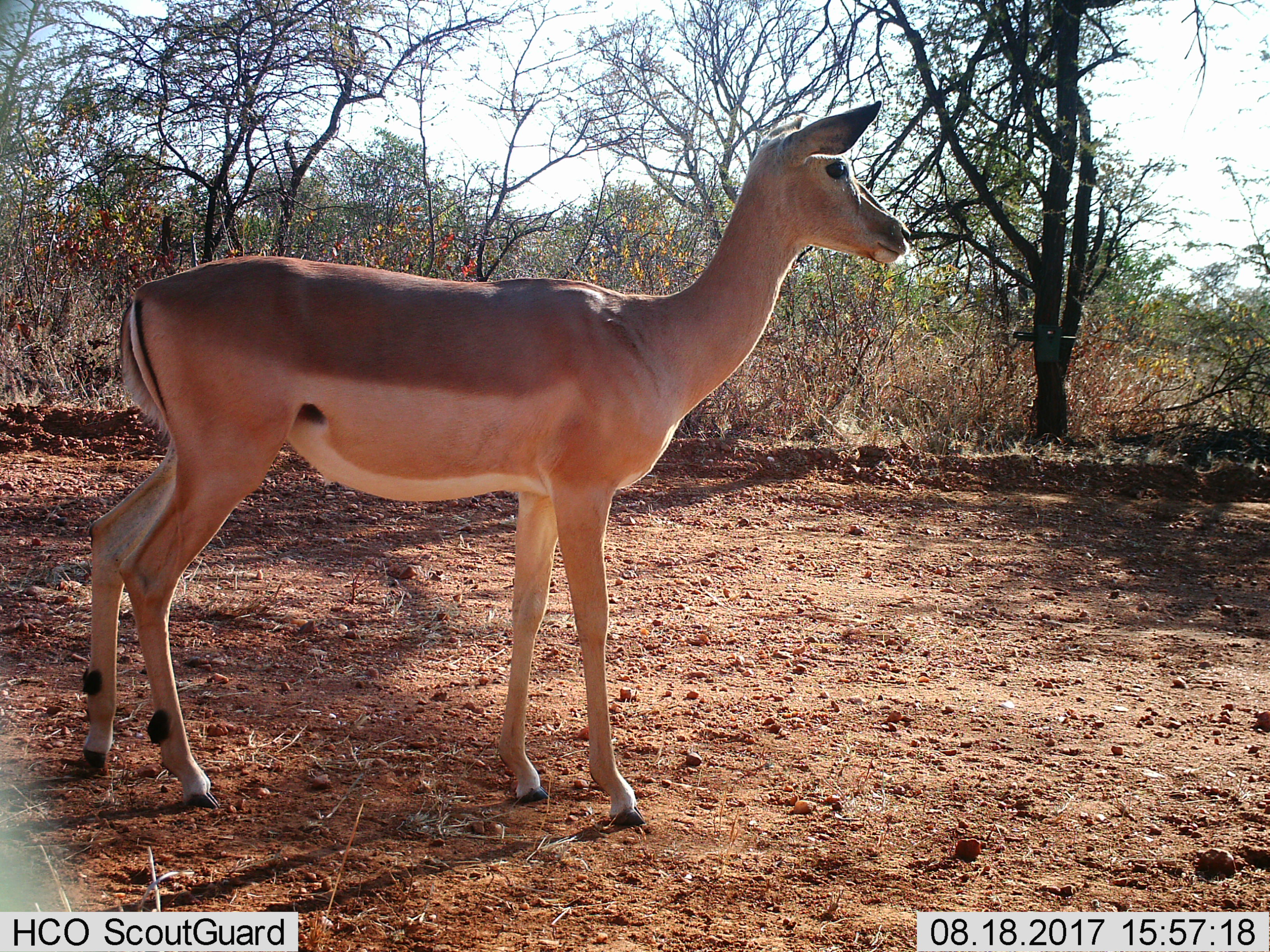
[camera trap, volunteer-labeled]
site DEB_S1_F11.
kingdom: Animalia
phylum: Chordata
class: Mammalia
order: Artiodactyla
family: Bovidae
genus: Aepyceros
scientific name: Aepyceros melampus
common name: impala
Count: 1.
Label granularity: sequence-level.